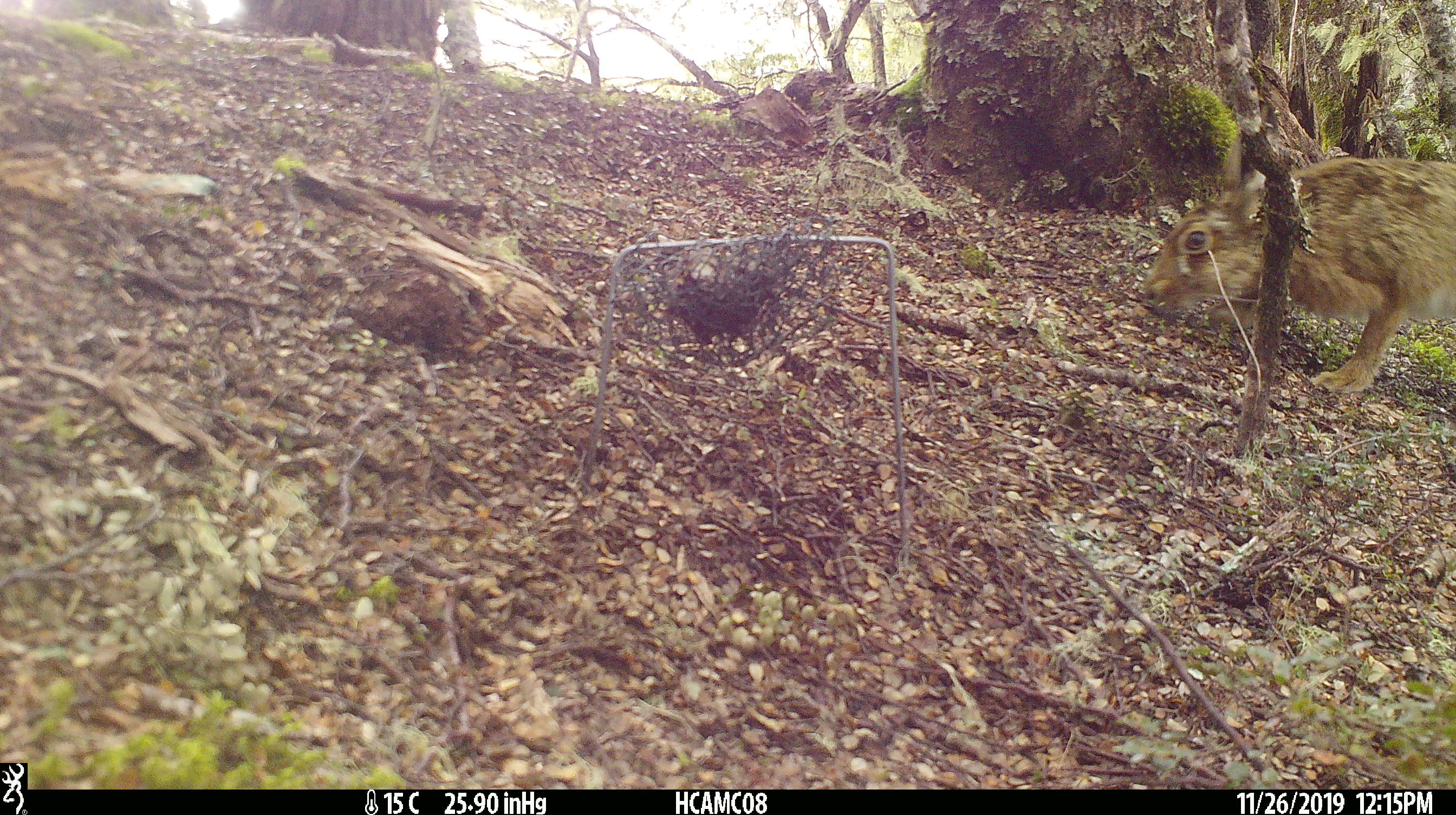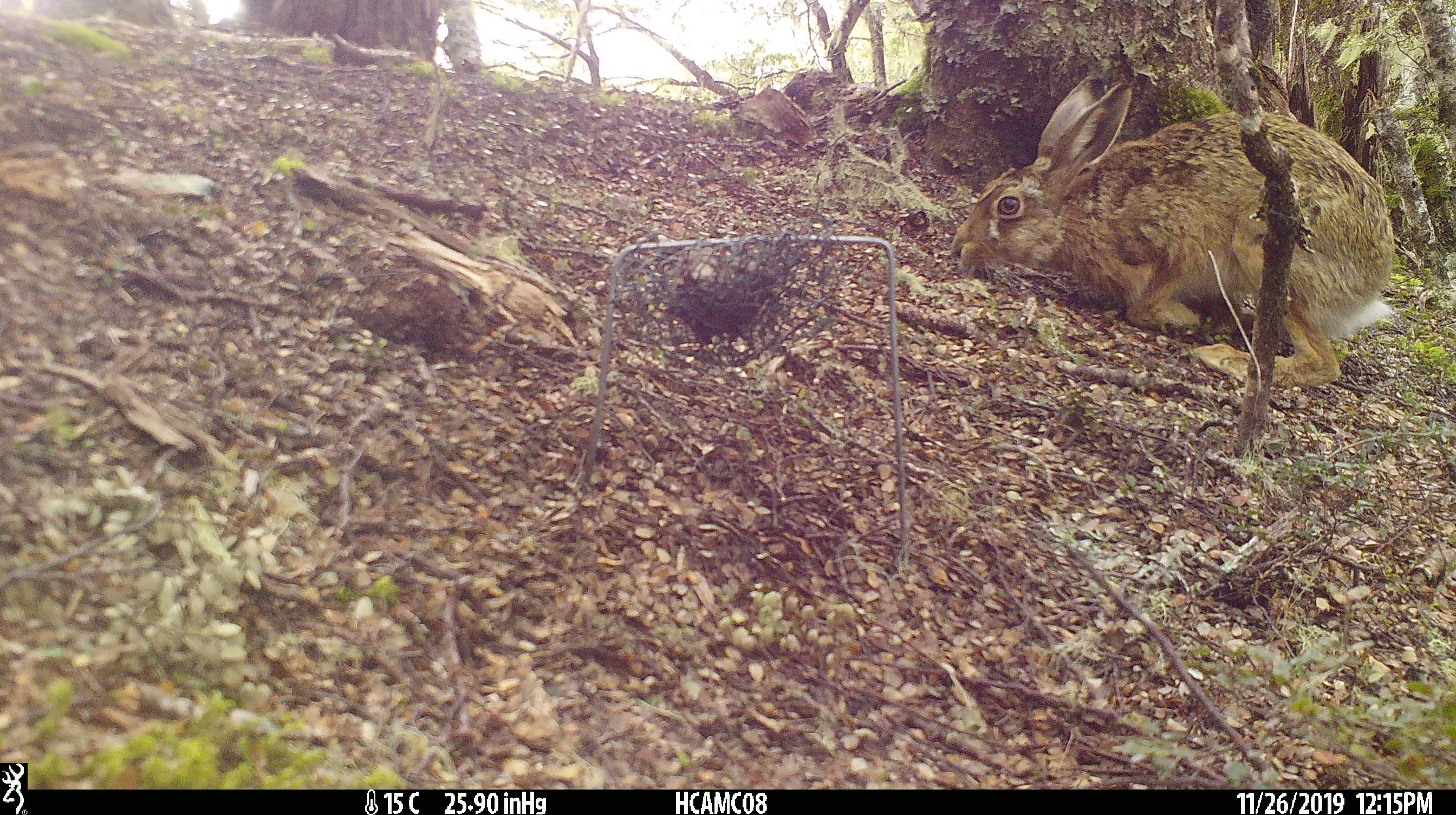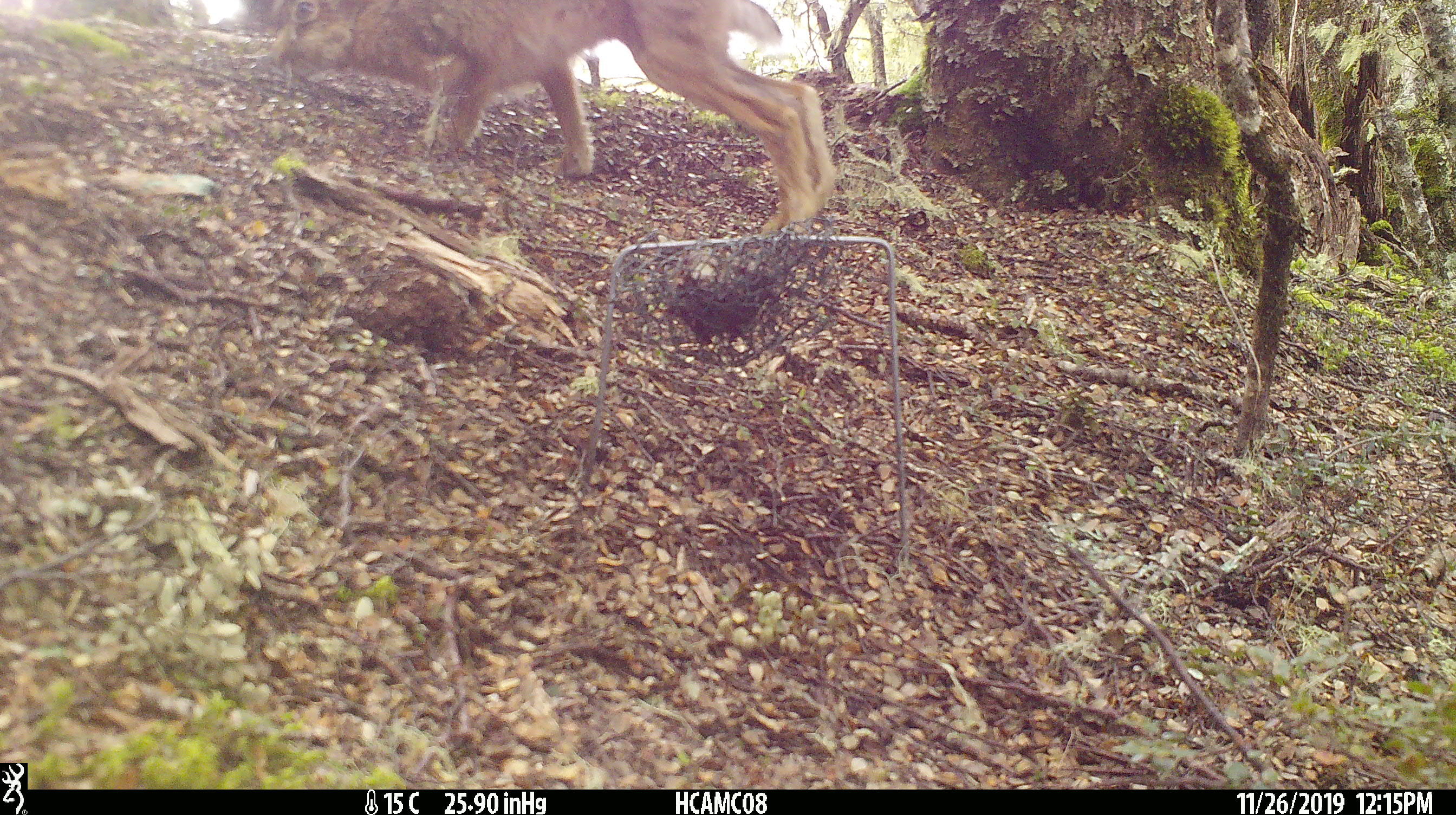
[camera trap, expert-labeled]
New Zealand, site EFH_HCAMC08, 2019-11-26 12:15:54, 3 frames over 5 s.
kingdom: Animalia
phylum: Chordata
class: Mammalia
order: Lagomorpha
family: Leporidae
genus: Lepus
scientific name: Lepus europaeus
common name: brown hare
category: hare